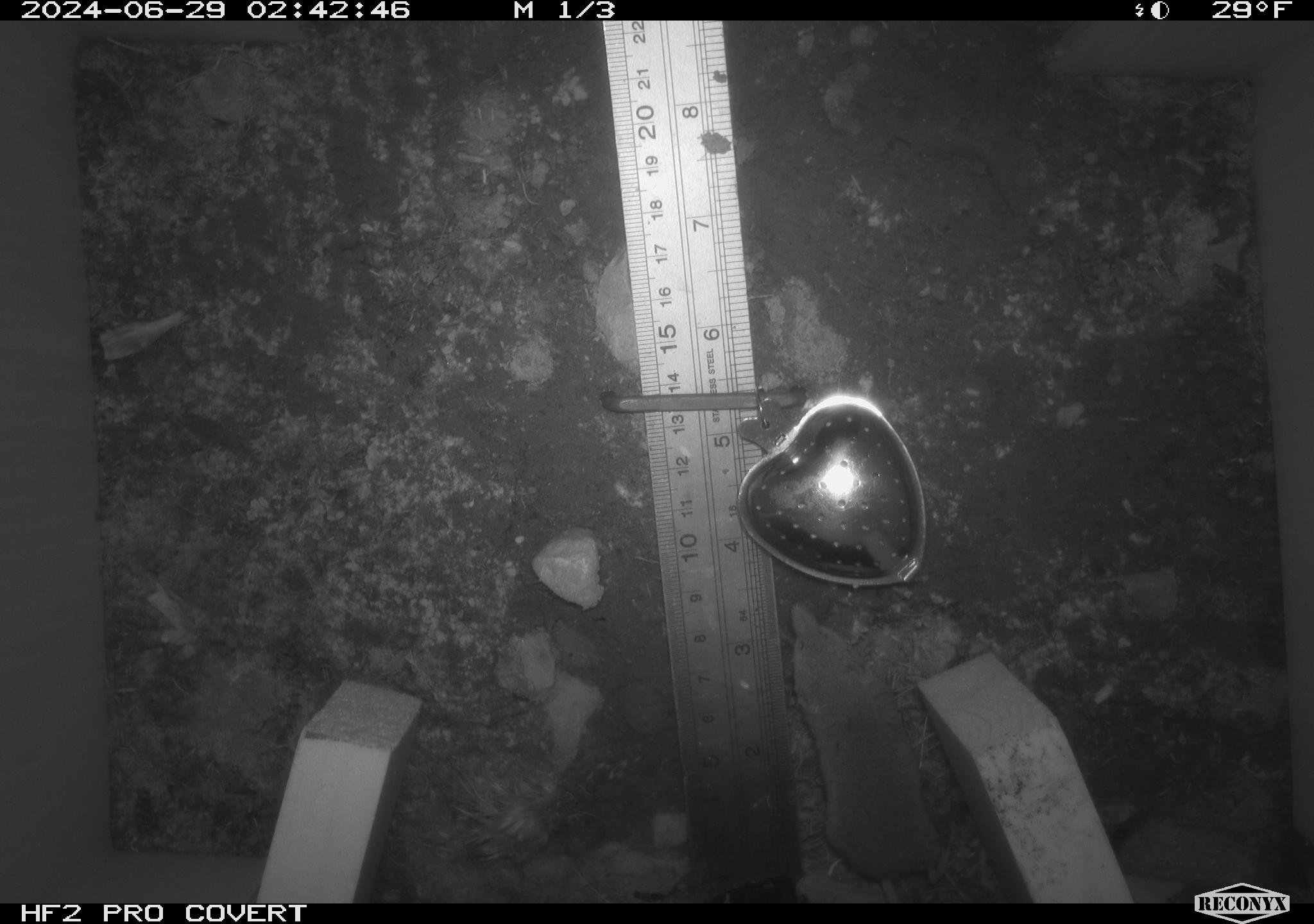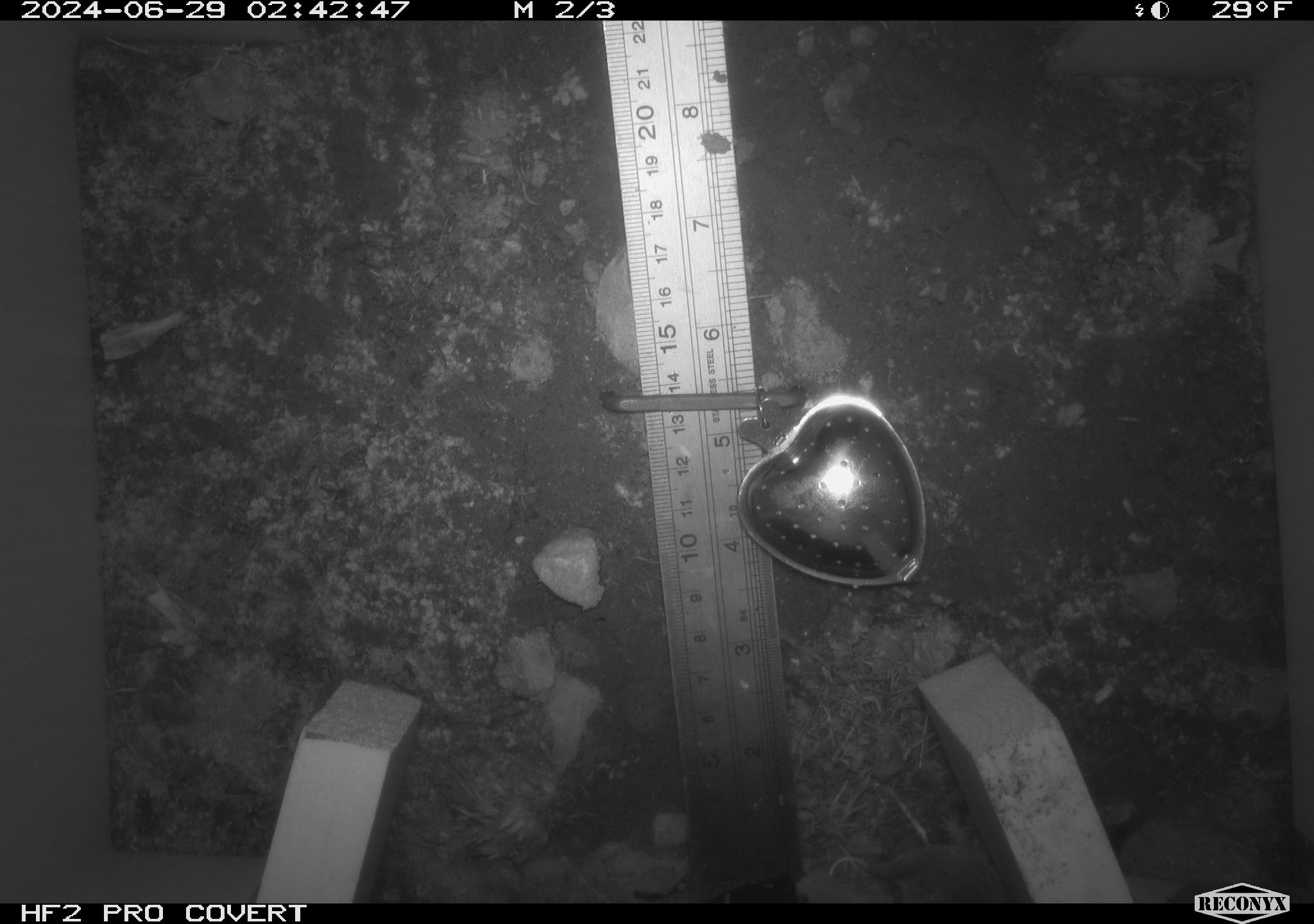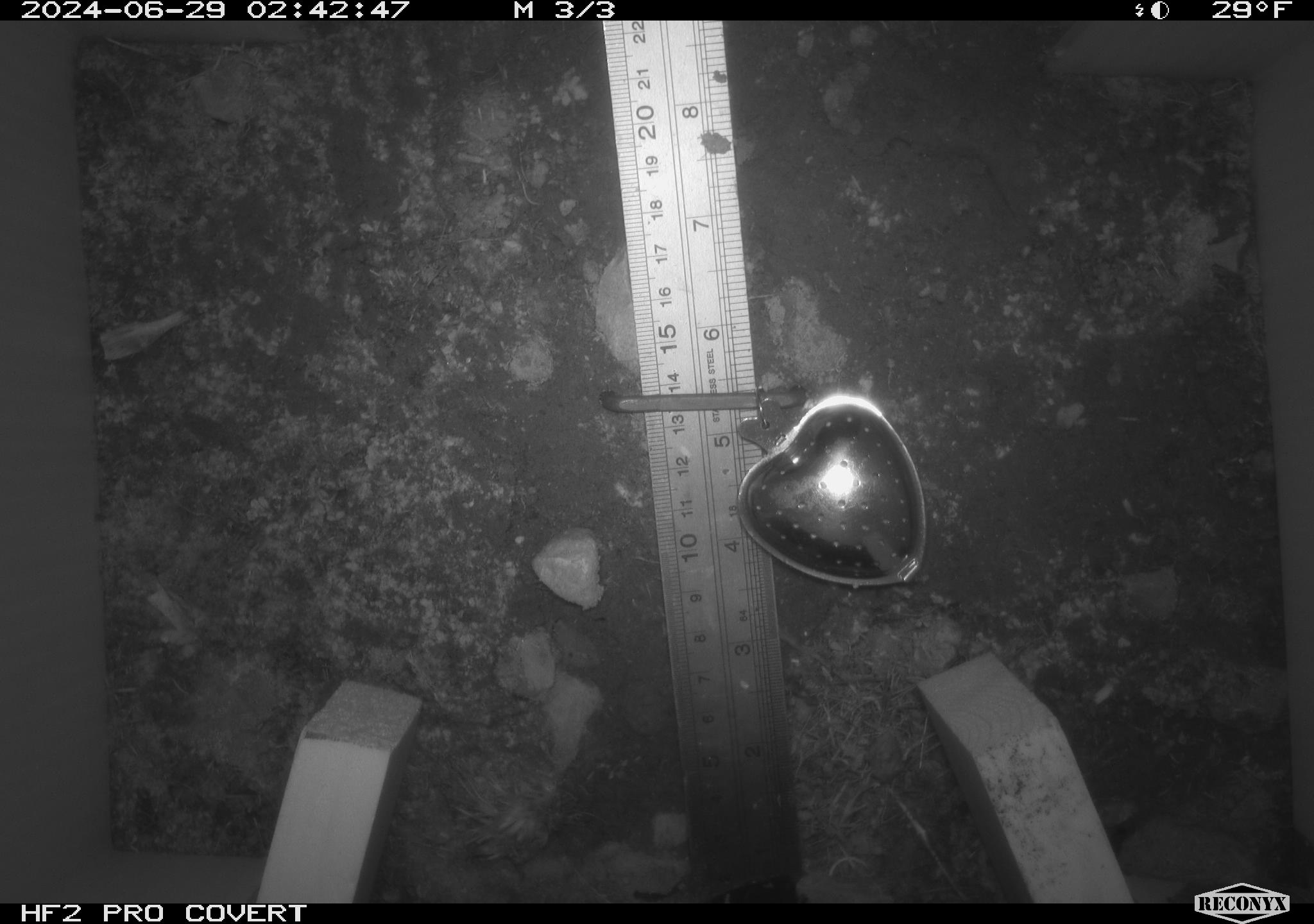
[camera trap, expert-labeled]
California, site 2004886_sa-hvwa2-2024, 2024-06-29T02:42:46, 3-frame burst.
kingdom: Animalia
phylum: Chordata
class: Mammalia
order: Eulipotyphla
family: Soricidae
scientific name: Soricidae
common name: shrews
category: soricidae family